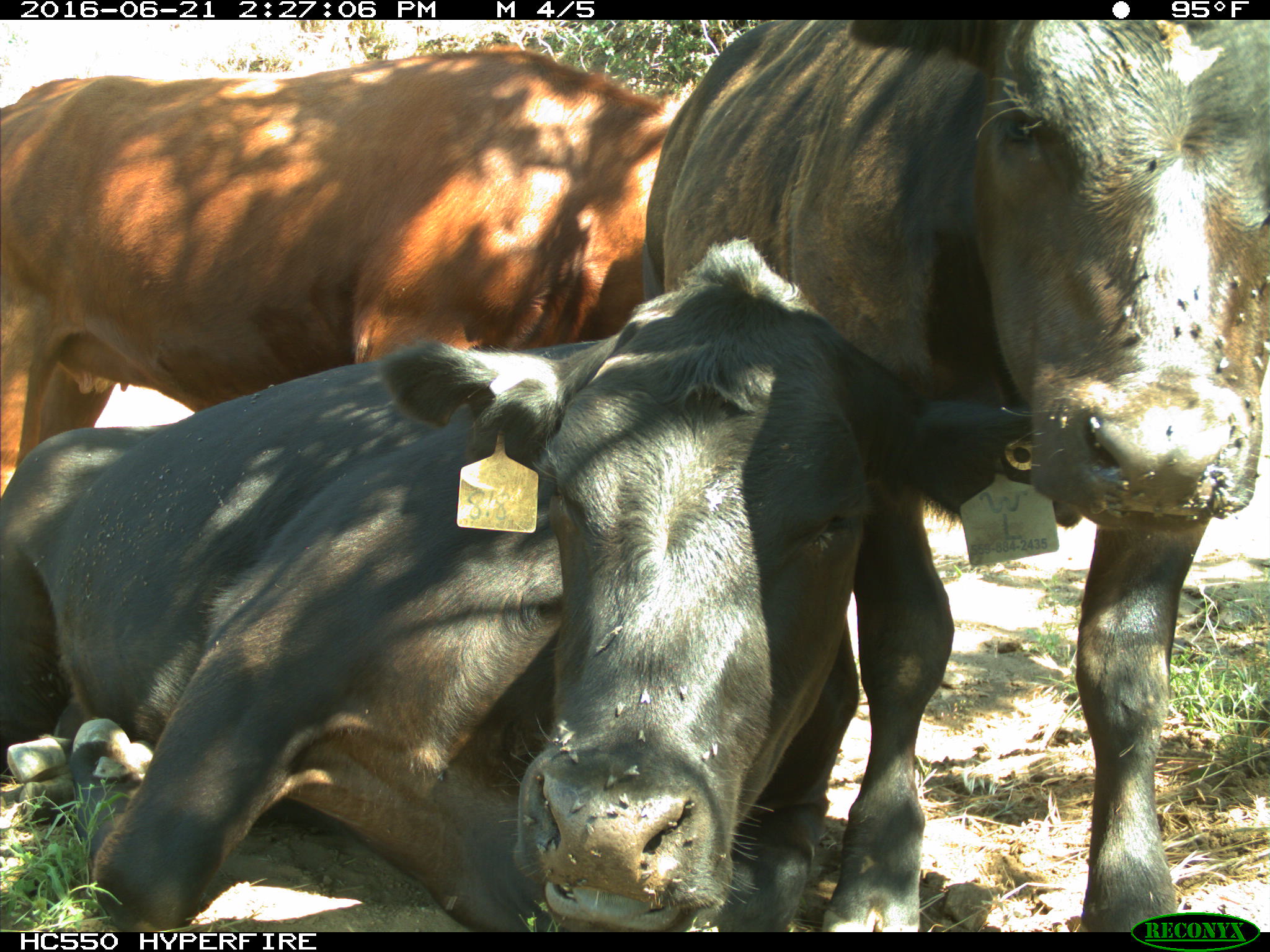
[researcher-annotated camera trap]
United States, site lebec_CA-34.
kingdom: Animalia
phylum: Chordata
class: Mammalia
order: Artiodactyla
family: Bovidae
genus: Bos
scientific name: Bos taurus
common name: domestic cow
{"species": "Bos taurus (domestic cow)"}